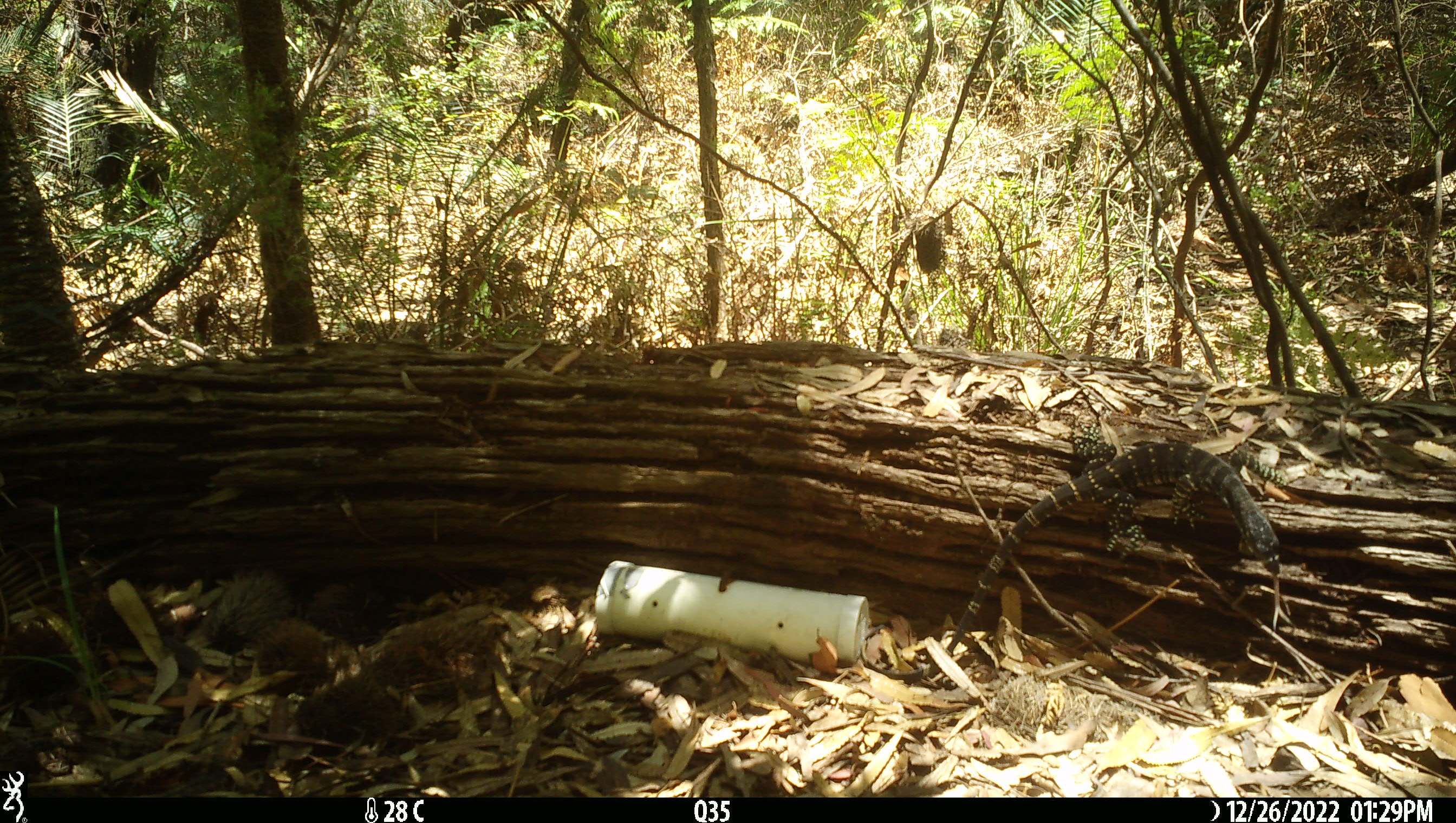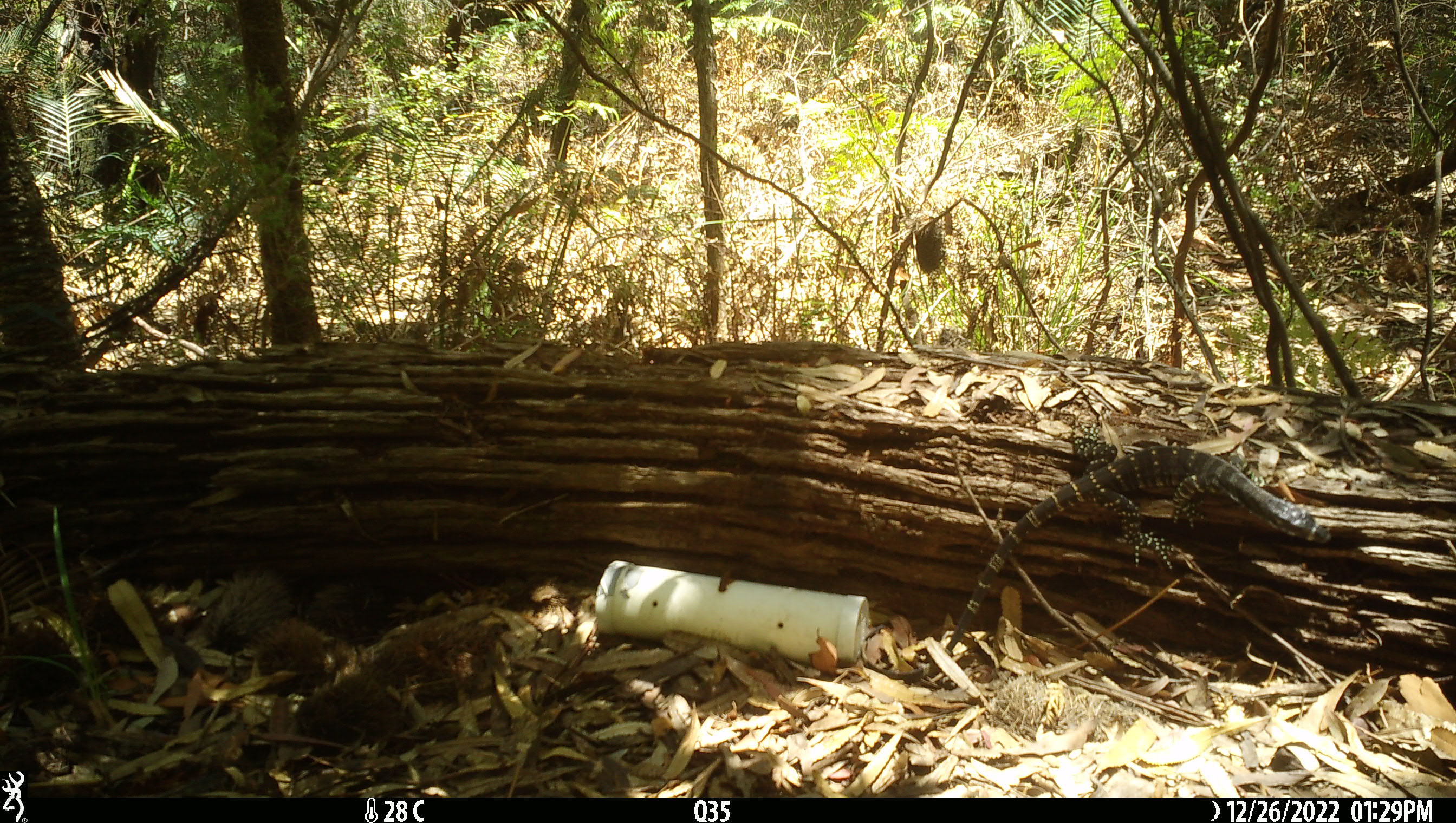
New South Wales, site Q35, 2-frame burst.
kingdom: Animalia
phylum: Chordata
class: Reptilia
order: Squamata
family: Varanidae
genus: Varanus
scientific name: Varanus varius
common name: lace monitor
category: goanna